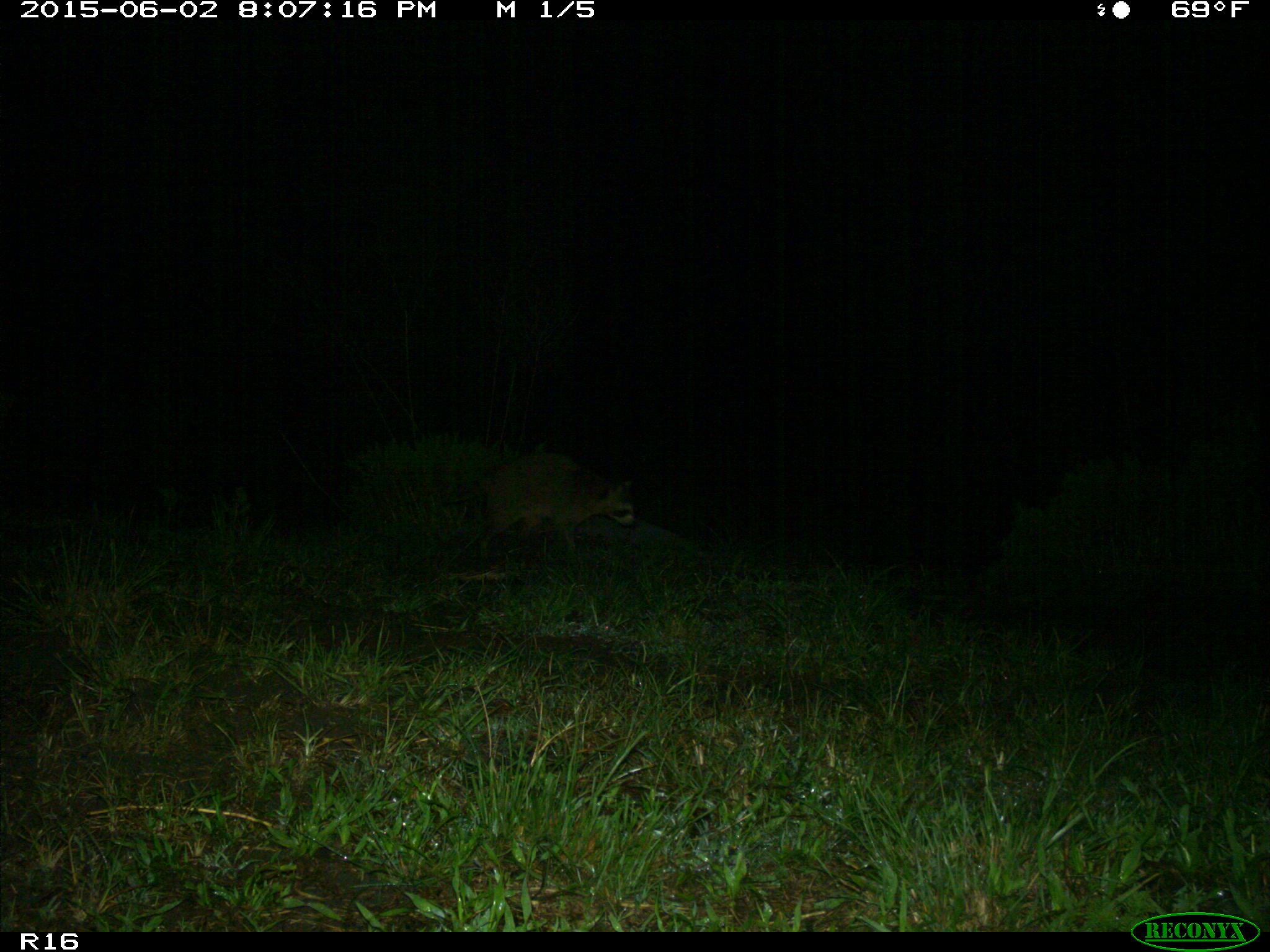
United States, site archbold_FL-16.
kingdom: Animalia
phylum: Chordata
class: Mammalia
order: Carnivora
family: Procyonidae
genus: Procyon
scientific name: Procyon lotor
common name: common raccoon